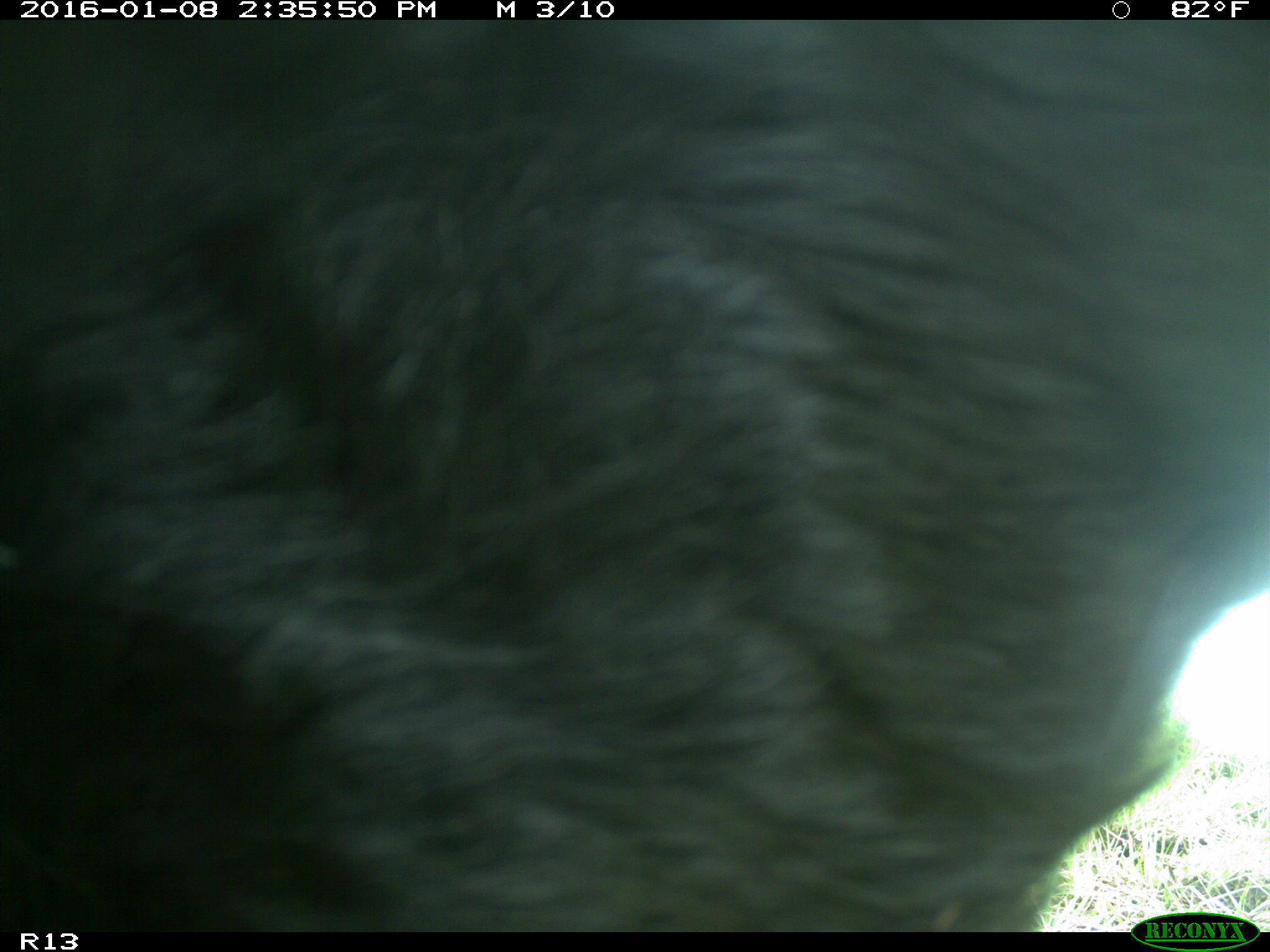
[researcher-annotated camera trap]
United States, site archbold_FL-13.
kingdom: Animalia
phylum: Chordata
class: Mammalia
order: Artiodactyla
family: Bovidae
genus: Bos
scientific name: Bos taurus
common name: domestic cow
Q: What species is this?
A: Bos taurus (domestic cow).